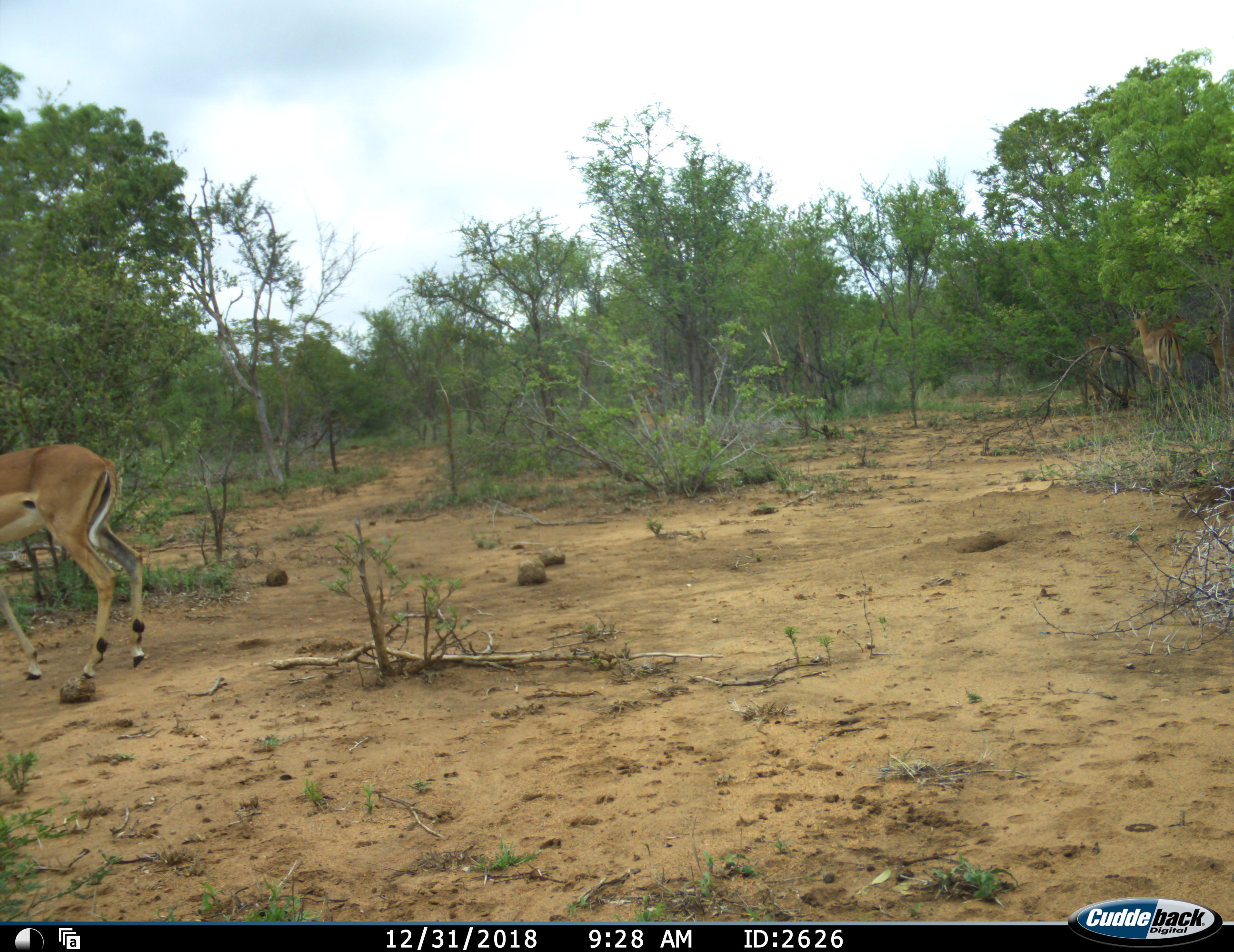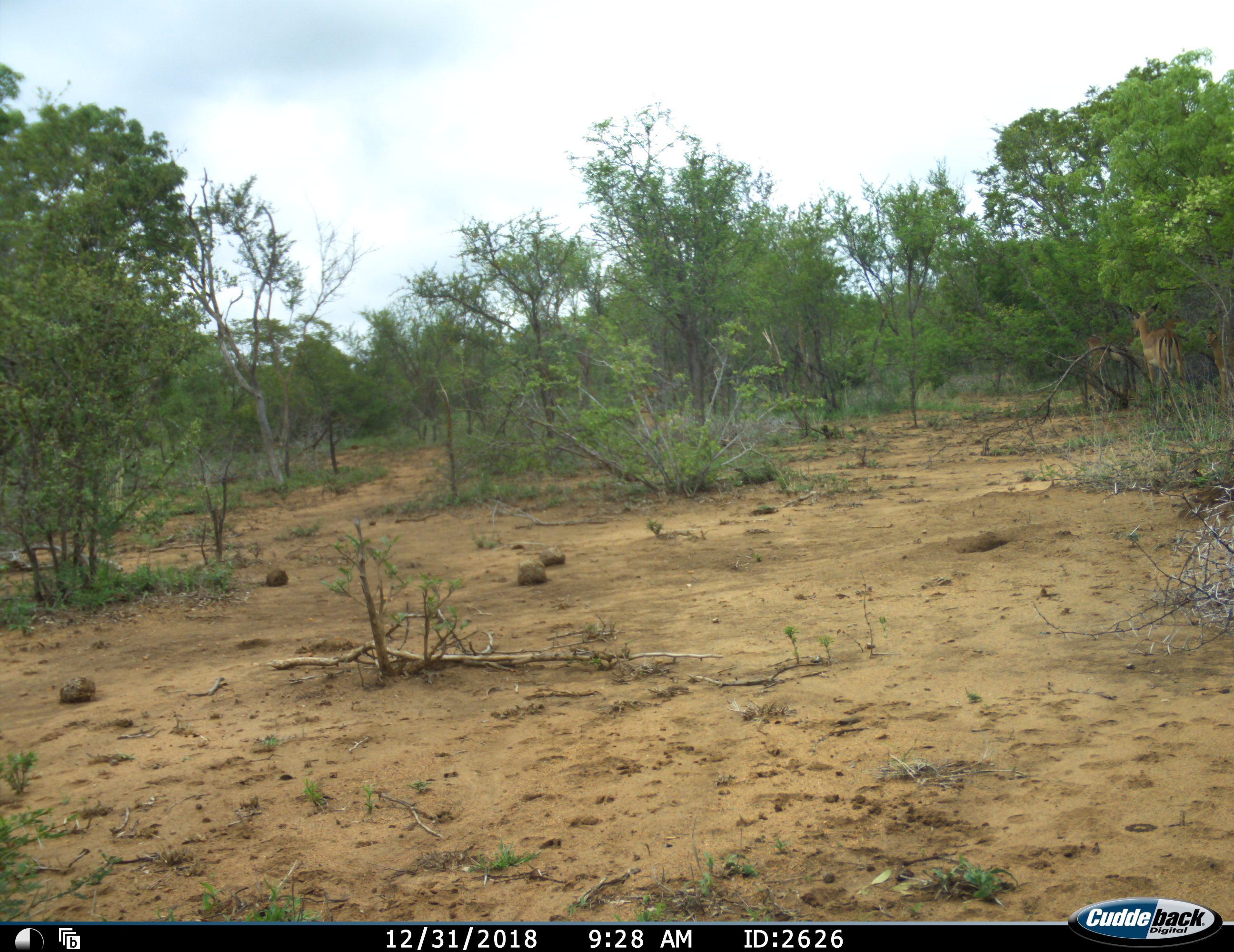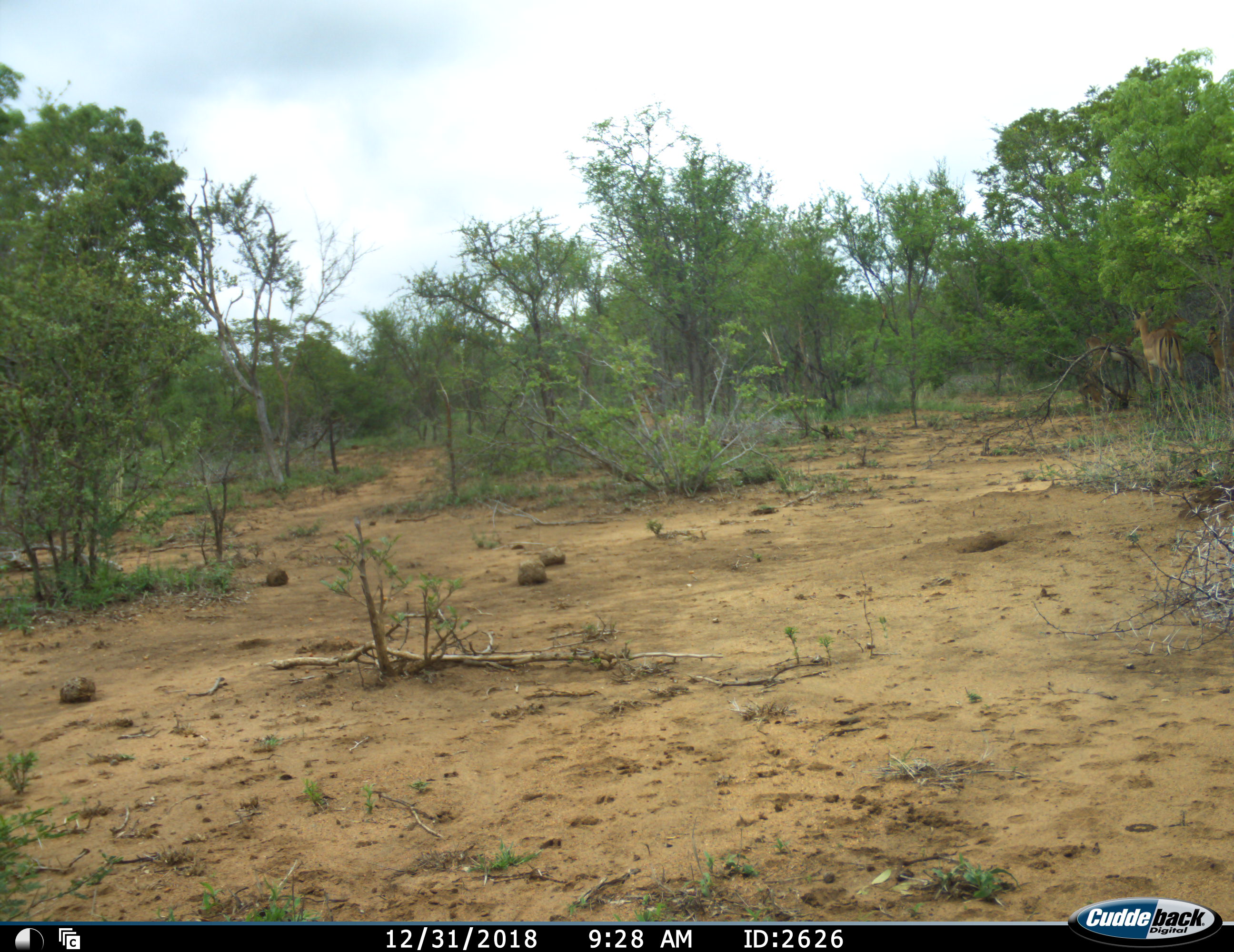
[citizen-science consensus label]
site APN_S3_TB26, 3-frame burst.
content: unidentified animal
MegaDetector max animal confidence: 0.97